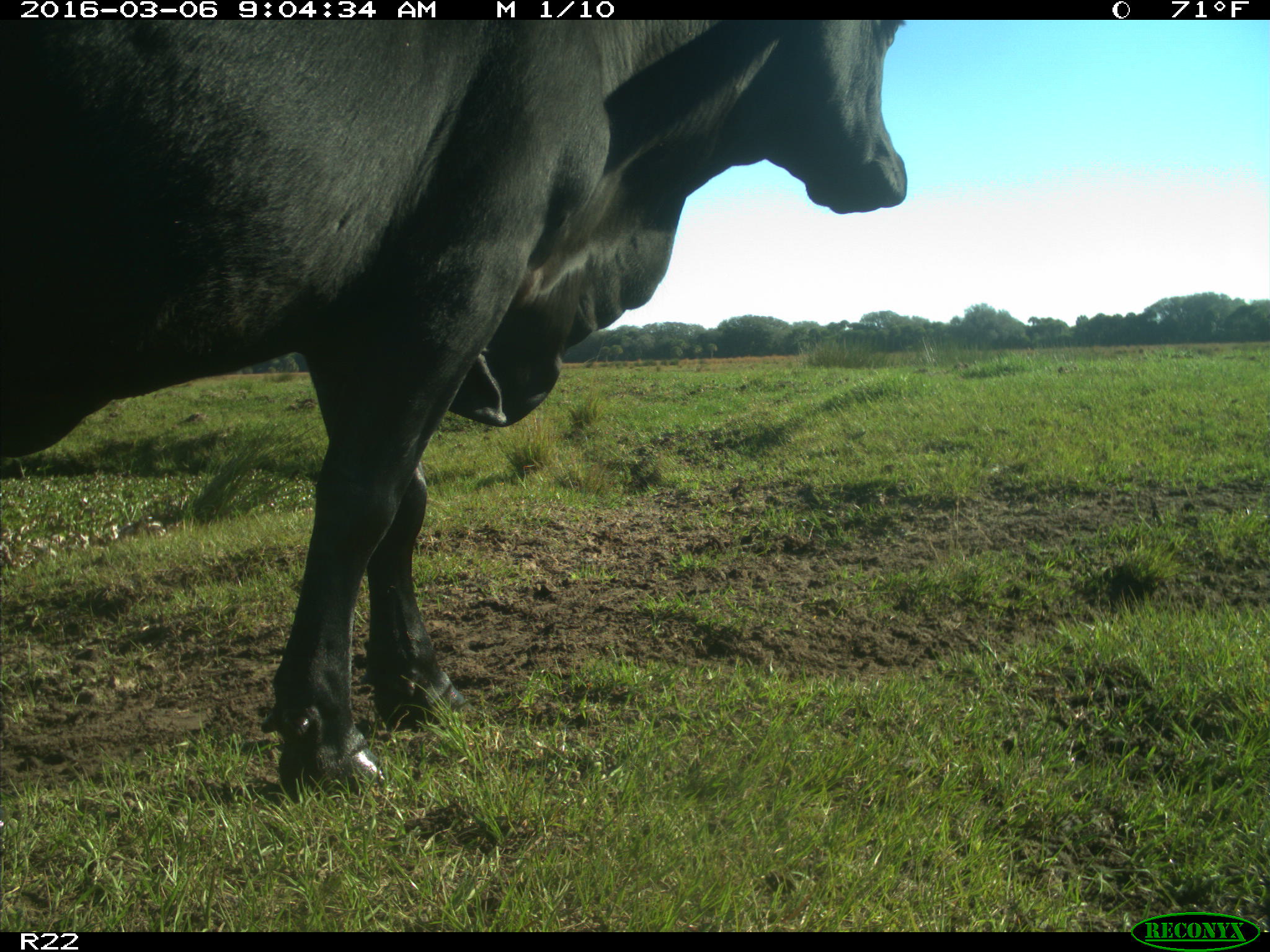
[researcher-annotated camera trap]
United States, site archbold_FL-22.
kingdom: Animalia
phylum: Chordata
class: Mammalia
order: Artiodactyla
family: Bovidae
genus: Bos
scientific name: Bos taurus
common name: domestic cow